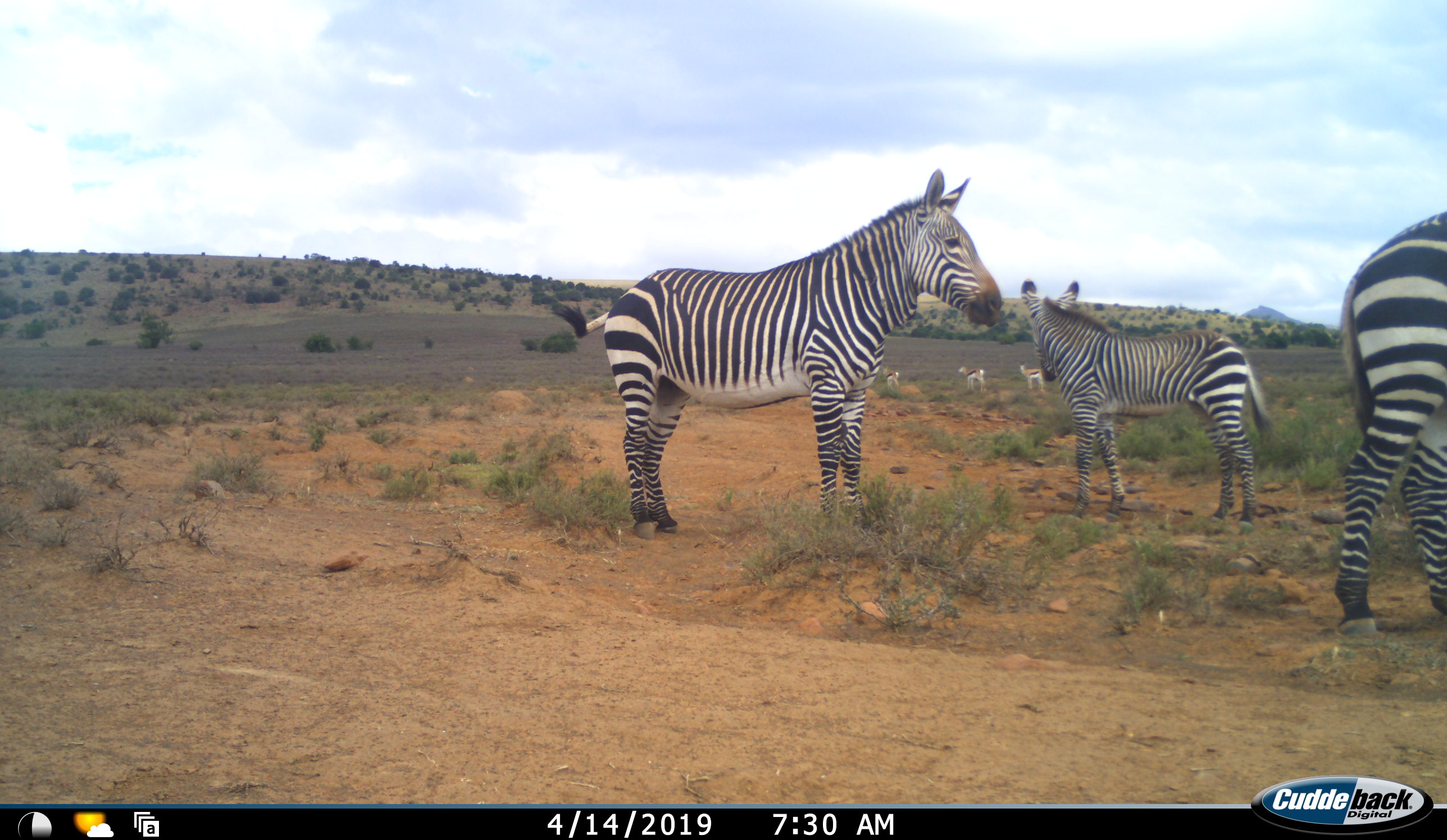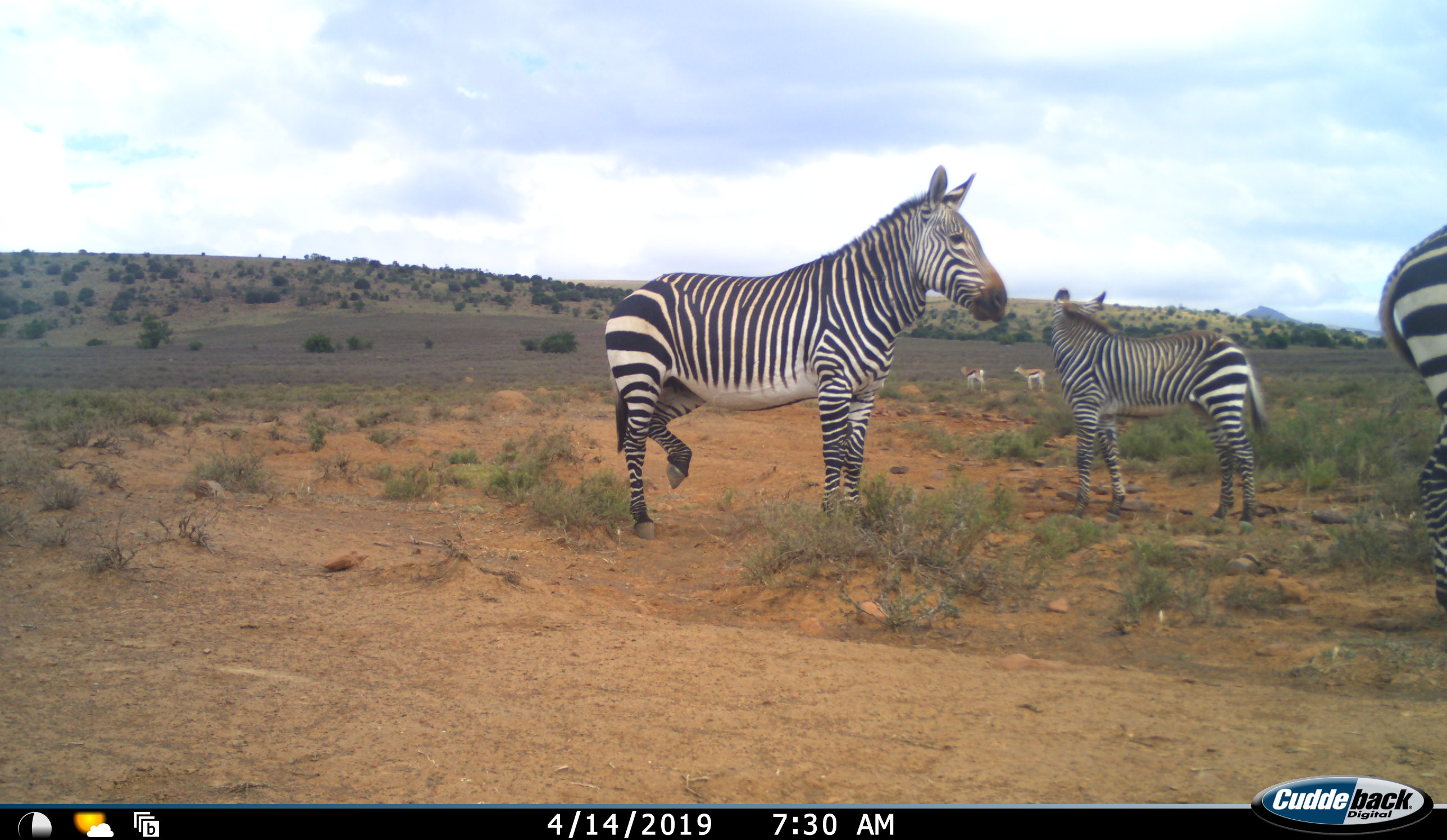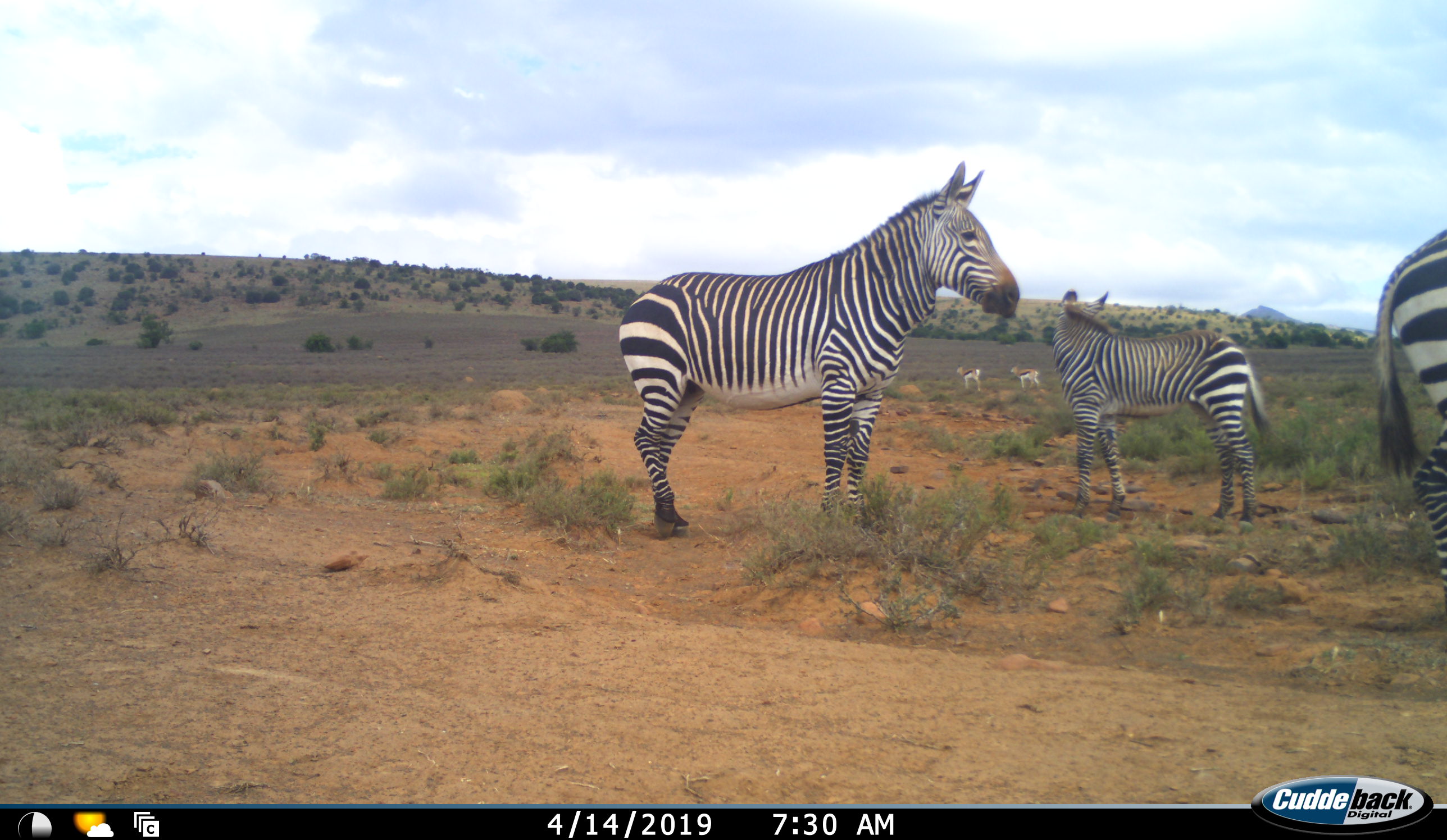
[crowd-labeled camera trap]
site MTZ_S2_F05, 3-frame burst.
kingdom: Animalia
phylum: Chordata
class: Mammalia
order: Artiodactyla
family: Bovidae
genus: Antidorcas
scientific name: Antidorcas marsupialis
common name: springbok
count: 3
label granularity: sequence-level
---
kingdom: Animalia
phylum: Chordata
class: Mammalia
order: Perissodactyla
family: Equidae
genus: Equus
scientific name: Equus zebra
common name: mountain zebra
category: zebramountain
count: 3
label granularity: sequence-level